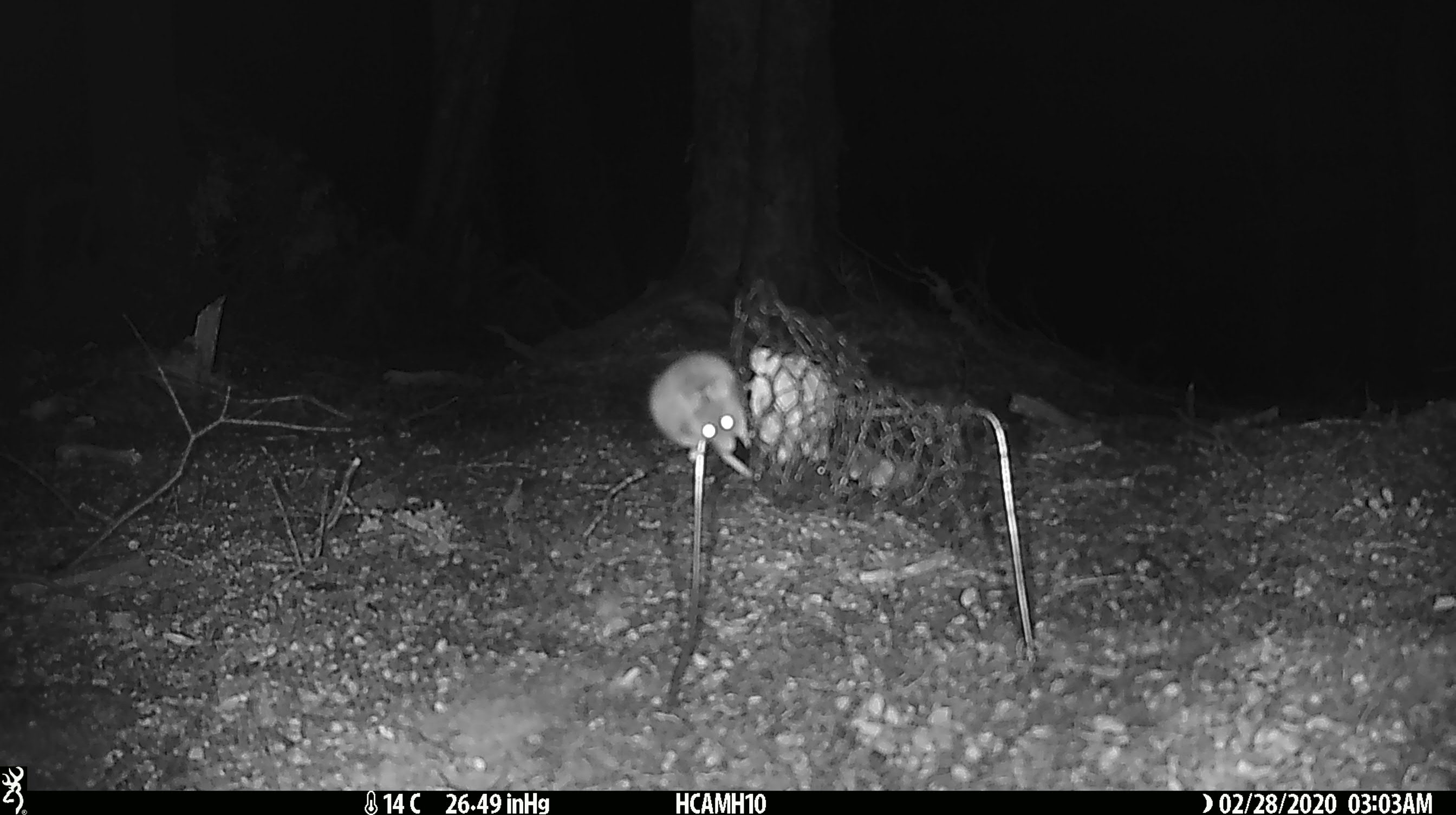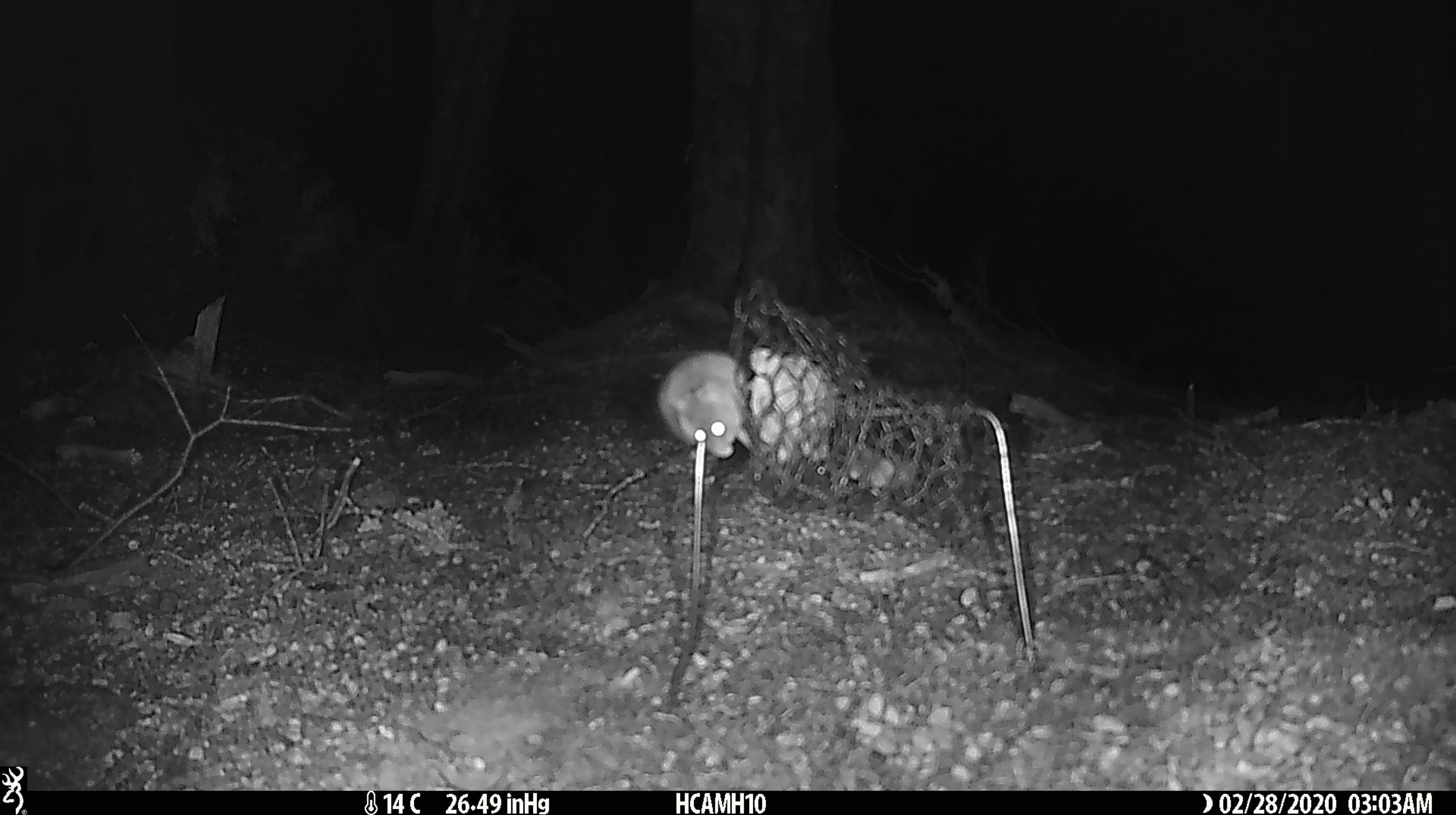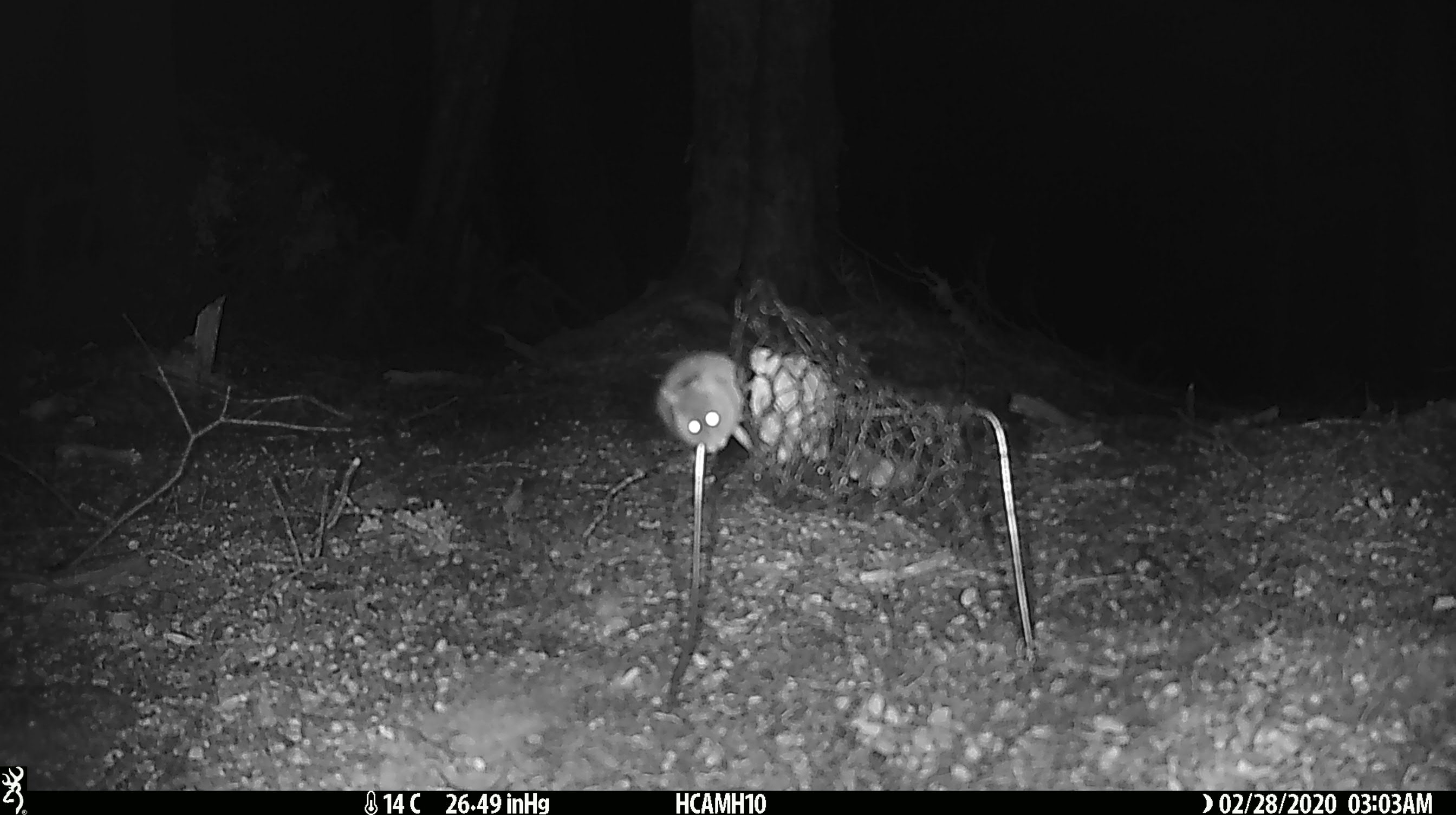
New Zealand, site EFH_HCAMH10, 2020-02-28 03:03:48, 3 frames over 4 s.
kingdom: Animalia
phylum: Chordata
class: Mammalia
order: Rodentia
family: Muridae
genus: Mus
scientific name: Mus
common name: mouse